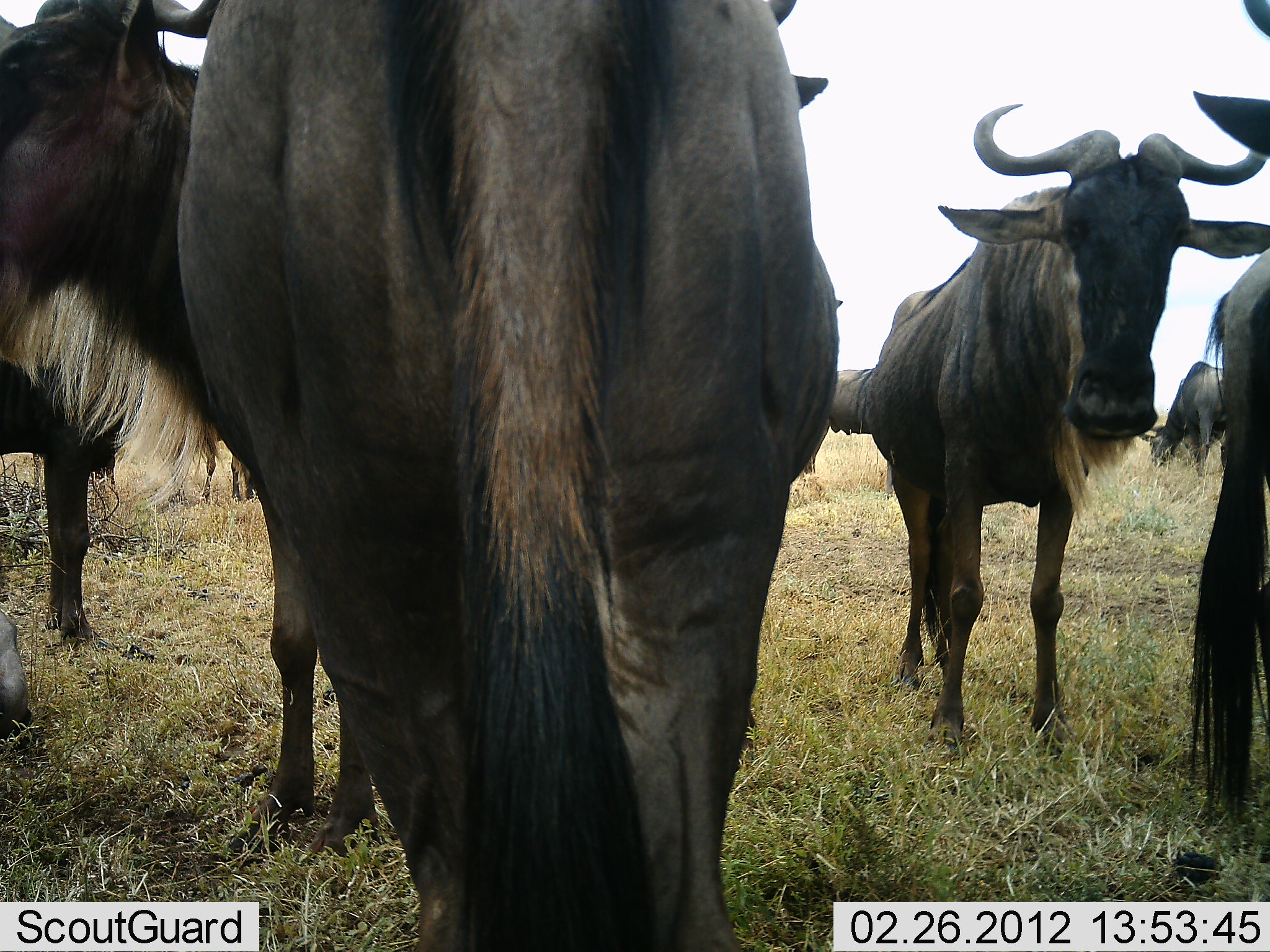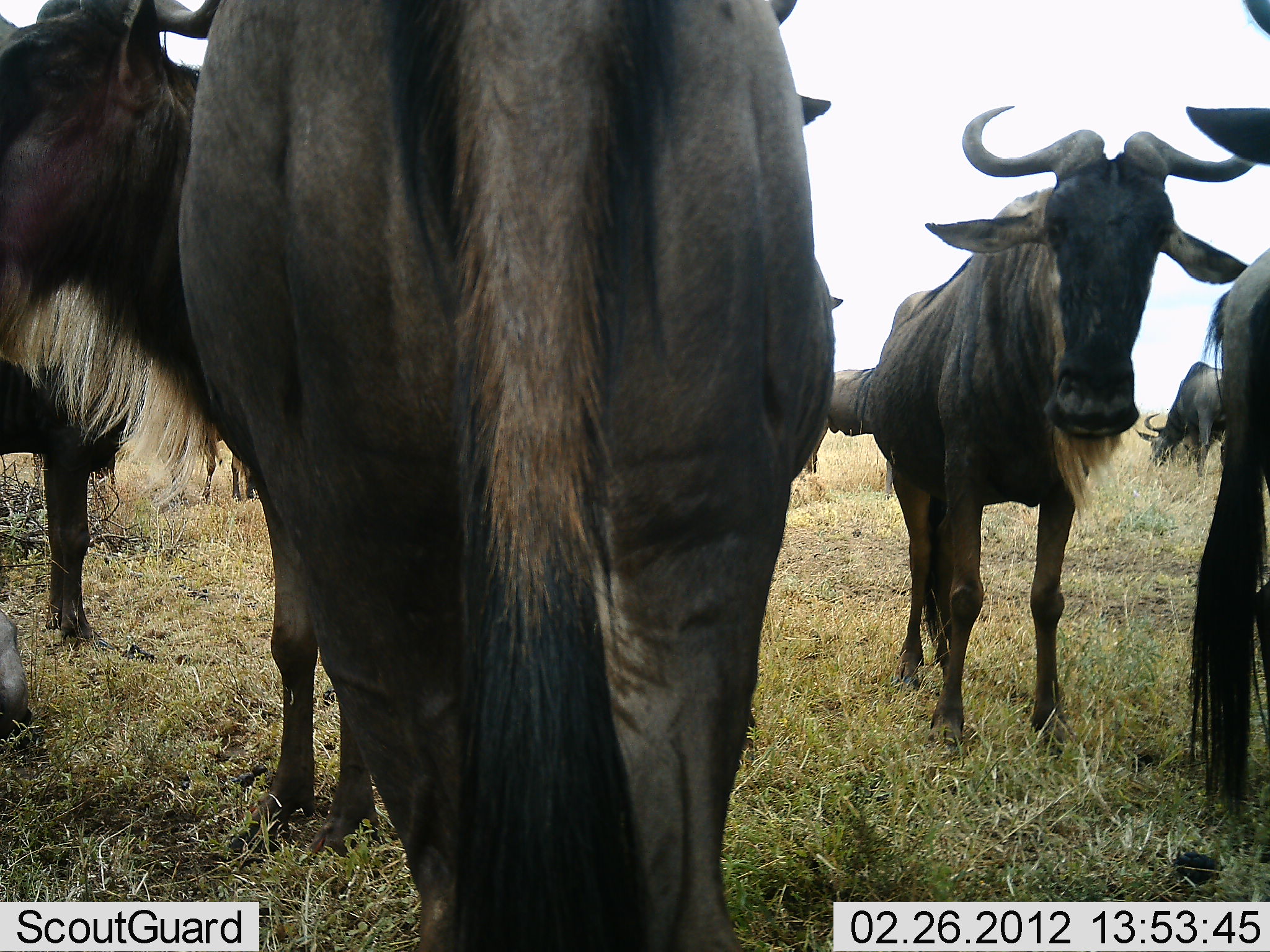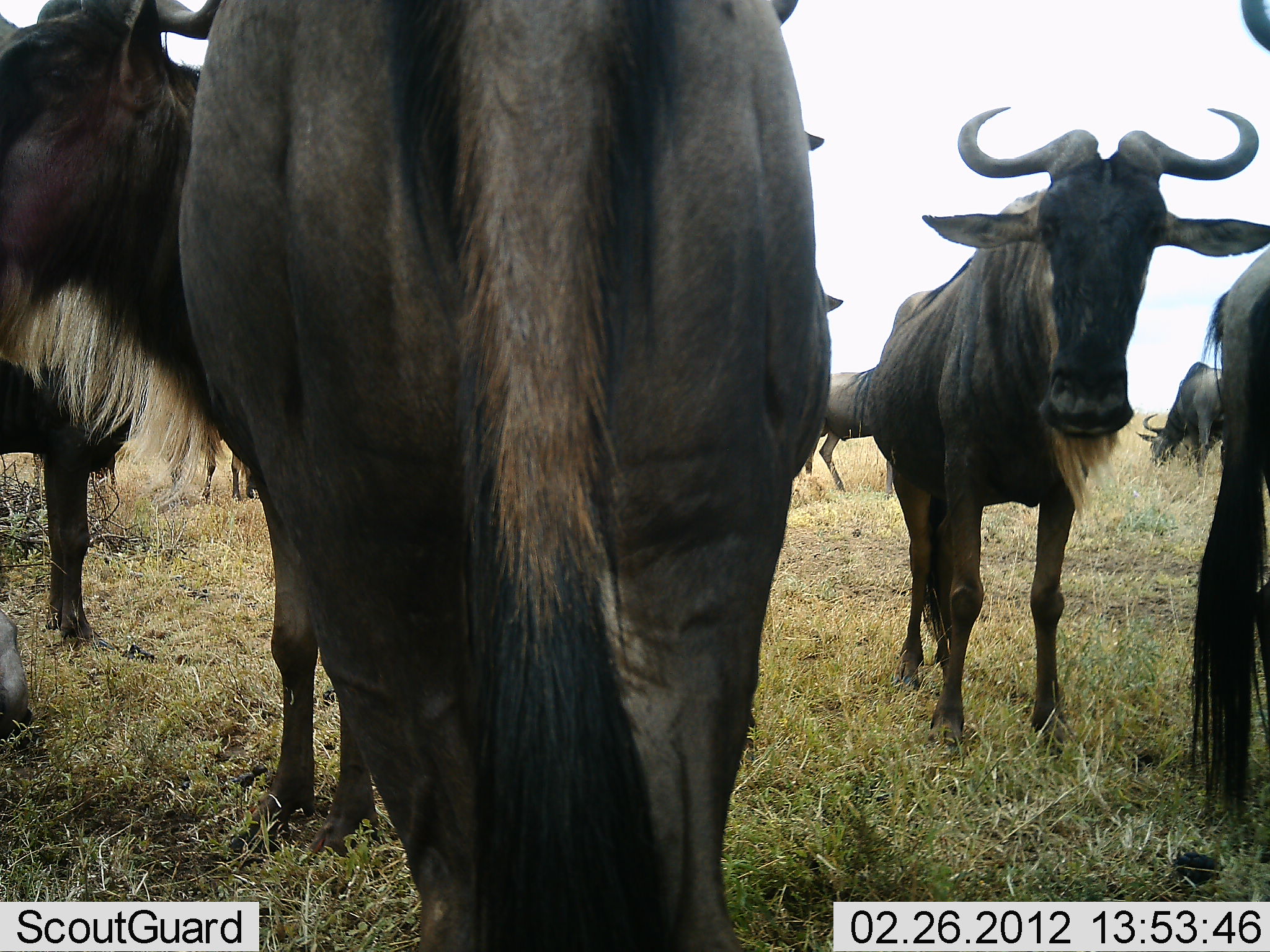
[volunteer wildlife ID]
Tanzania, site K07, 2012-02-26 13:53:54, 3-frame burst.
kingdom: Animalia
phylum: Chordata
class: Mammalia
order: Artiodactyla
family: Bovidae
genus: Connochaetes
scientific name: Connochaetes taurinus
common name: blue wildebeest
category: wildebeest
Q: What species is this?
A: Wildebeest (blue wildebeest) (Connochaetes taurinus).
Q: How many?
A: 8.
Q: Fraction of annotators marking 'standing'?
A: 100%.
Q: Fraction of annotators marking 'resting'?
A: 7%.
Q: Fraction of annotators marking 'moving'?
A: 0%.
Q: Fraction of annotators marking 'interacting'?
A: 0%.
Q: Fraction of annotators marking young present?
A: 7%.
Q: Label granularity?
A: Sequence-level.